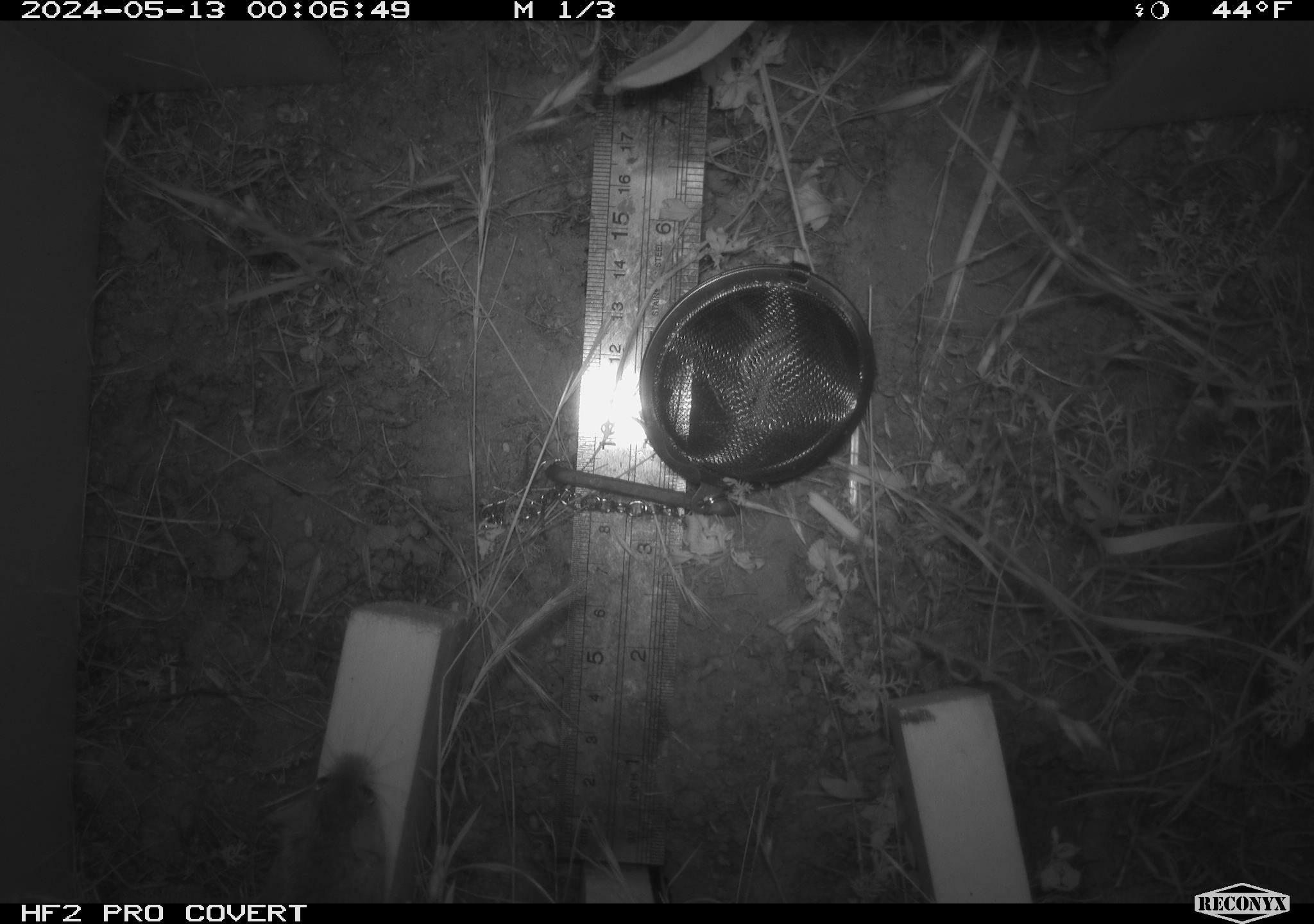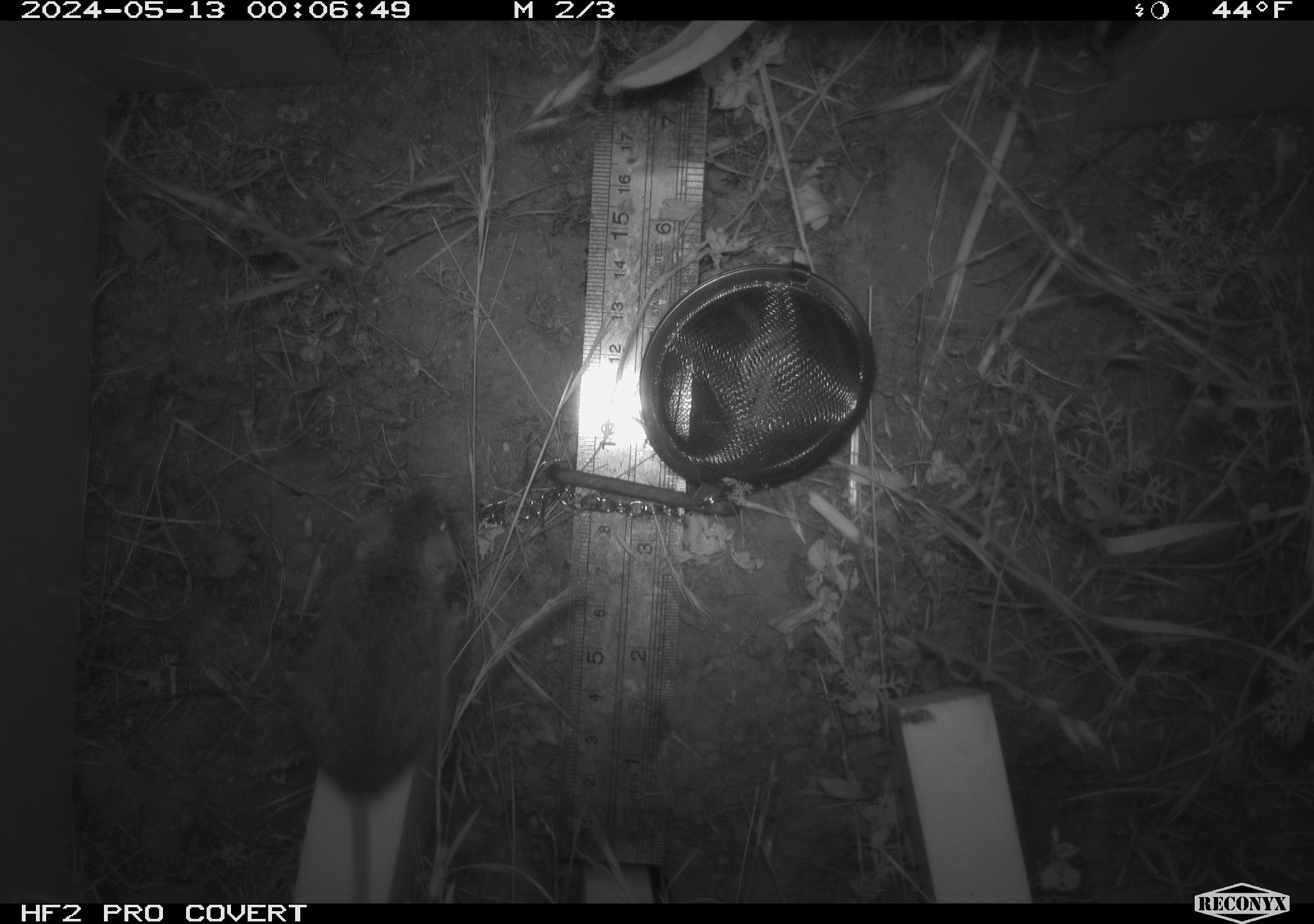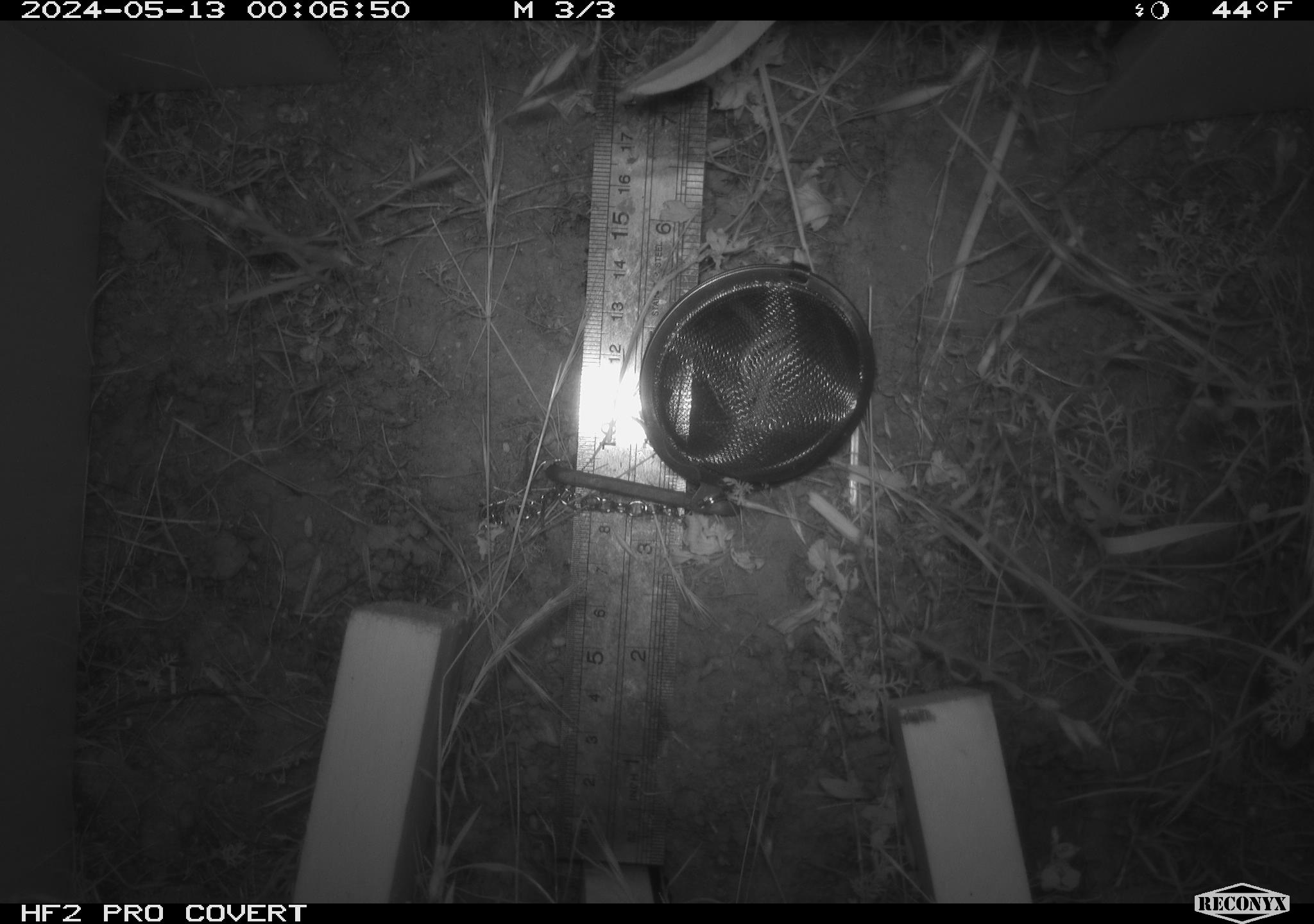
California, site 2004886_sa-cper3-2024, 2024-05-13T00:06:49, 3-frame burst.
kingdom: Animalia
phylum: Chordata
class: Mammalia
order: Rodentia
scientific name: Rodentia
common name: rodent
Rodent (Rodentia).